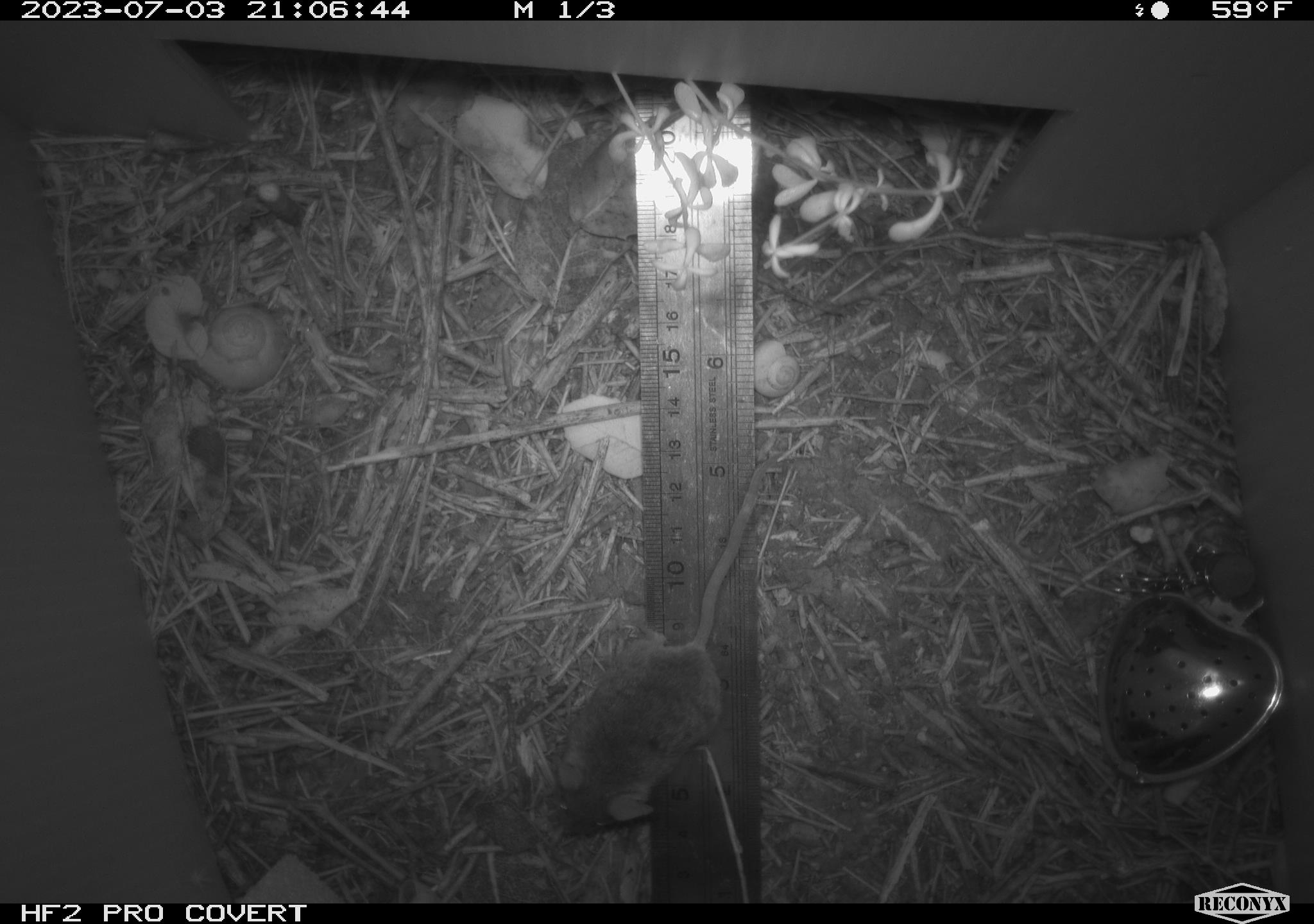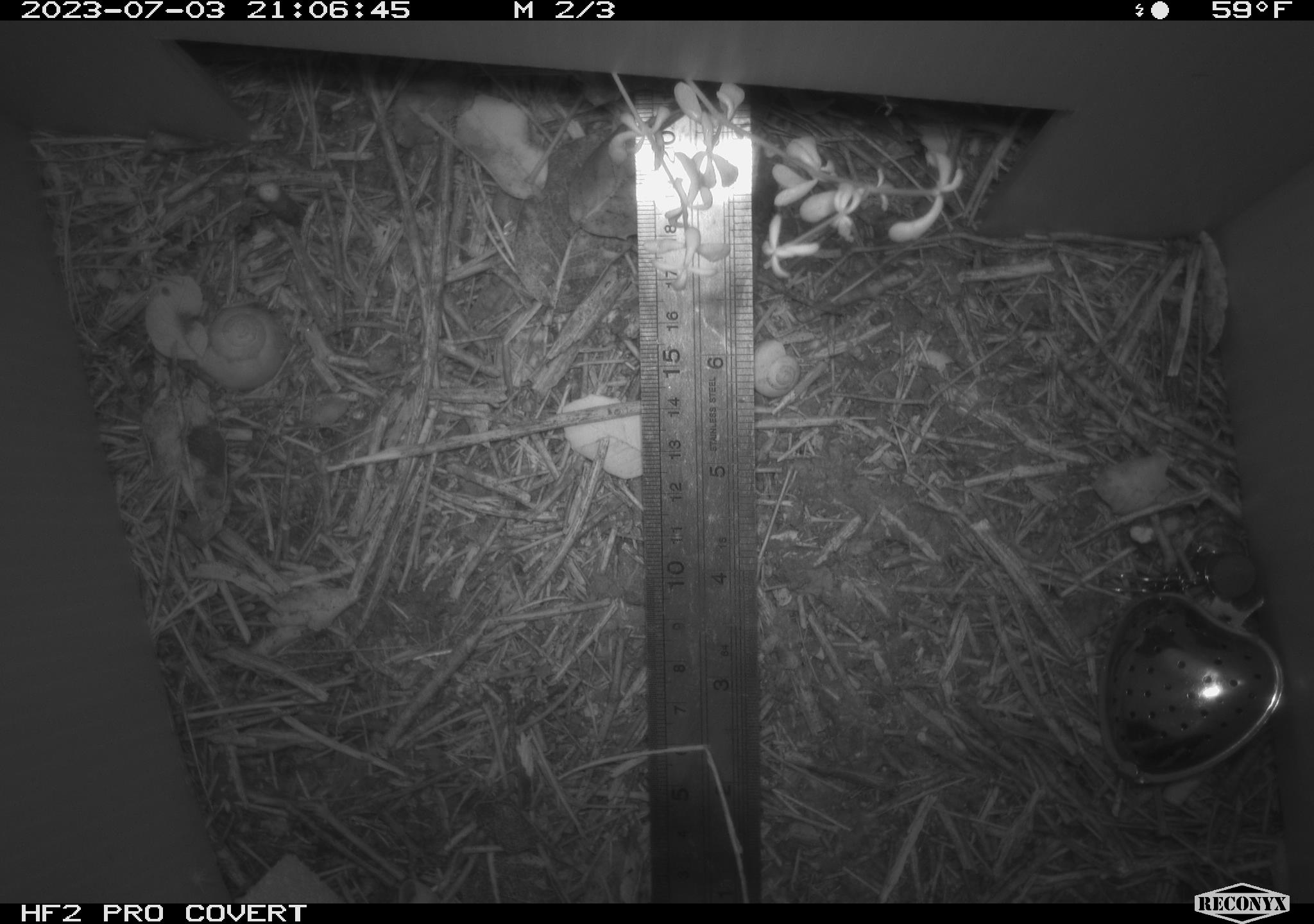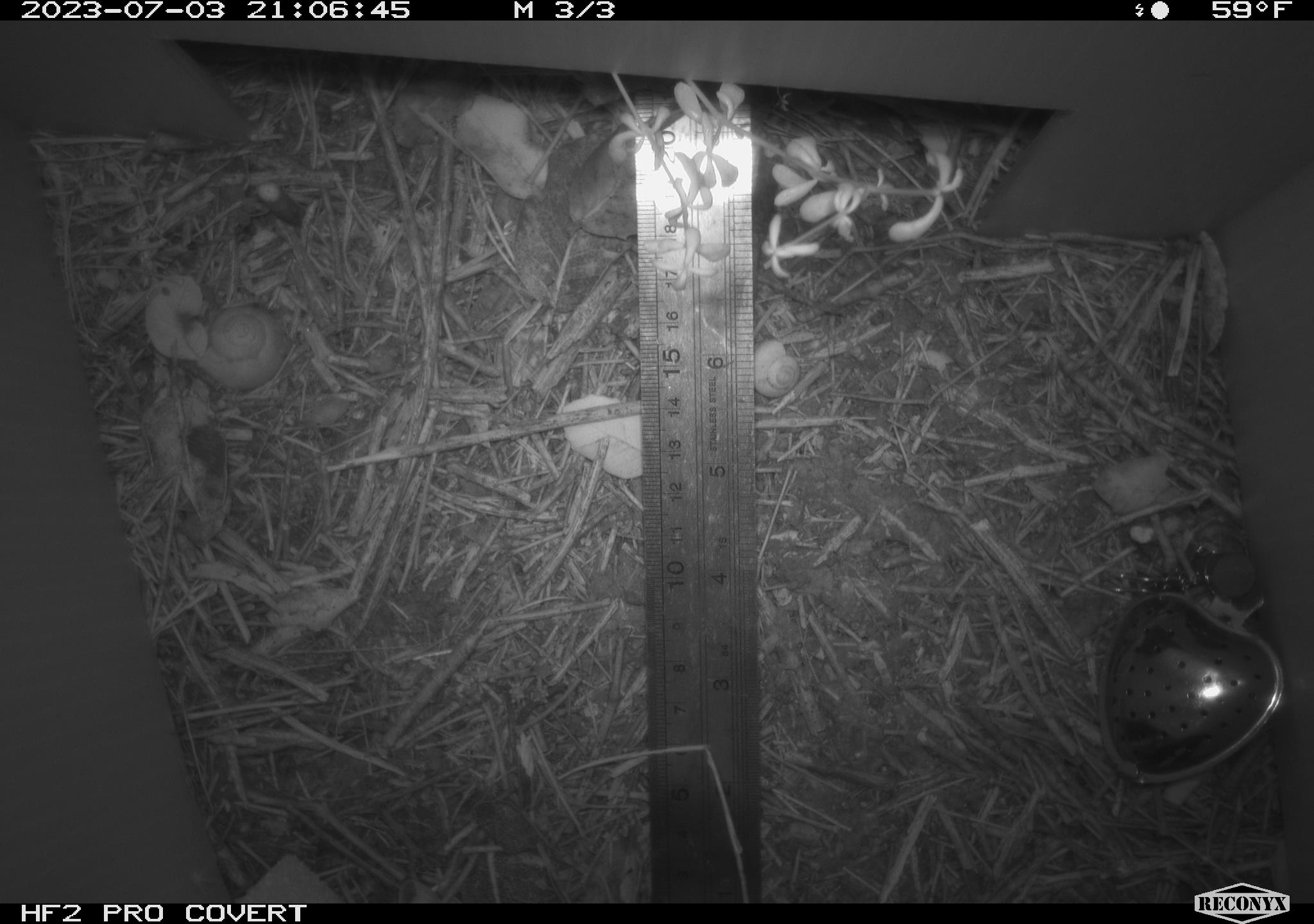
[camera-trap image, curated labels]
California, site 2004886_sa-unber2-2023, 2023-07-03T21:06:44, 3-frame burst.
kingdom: Animalia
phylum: Chordata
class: Mammalia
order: Rodentia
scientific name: Rodentia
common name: mouse species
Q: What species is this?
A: Mouse species (Rodentia).